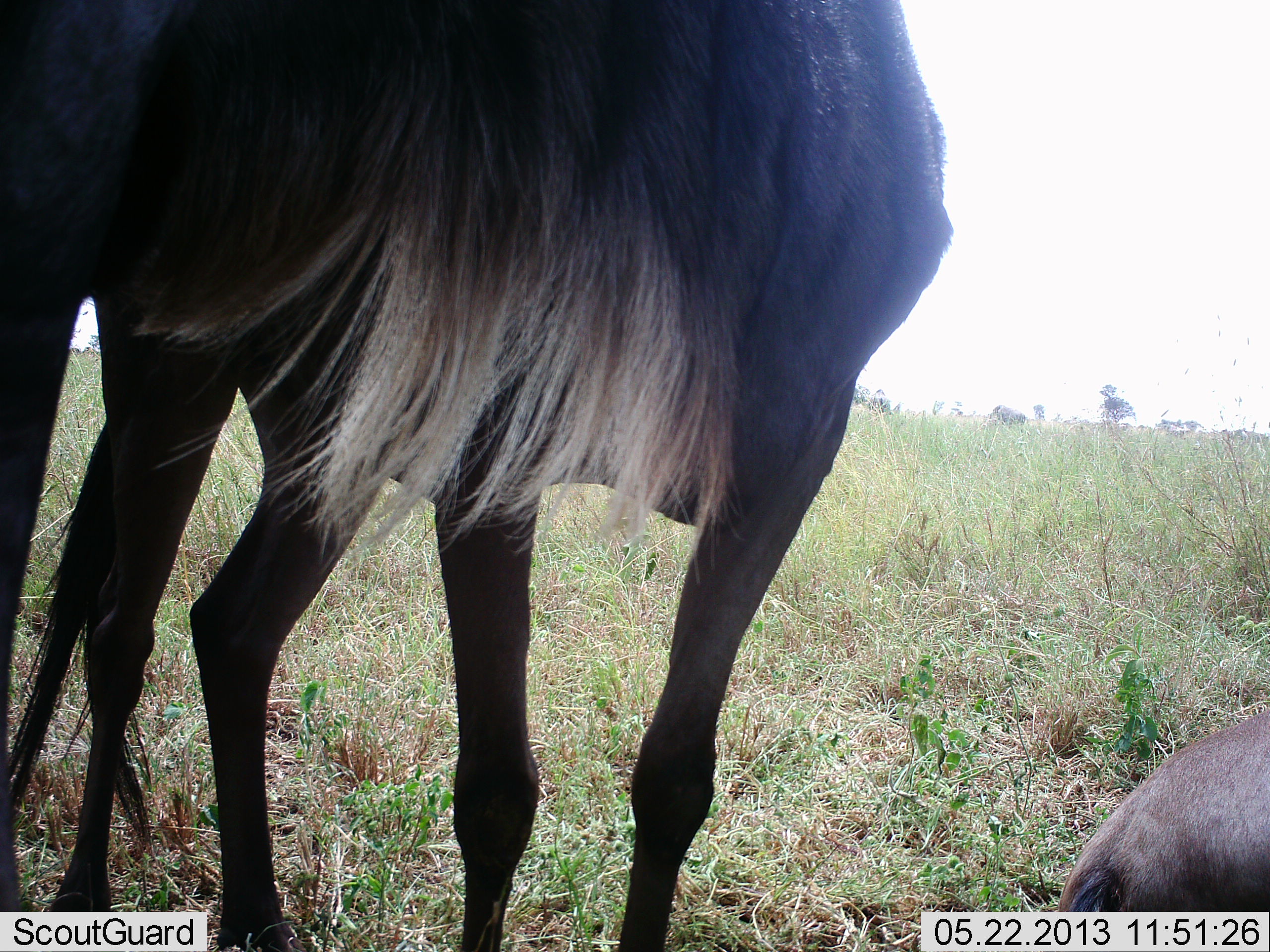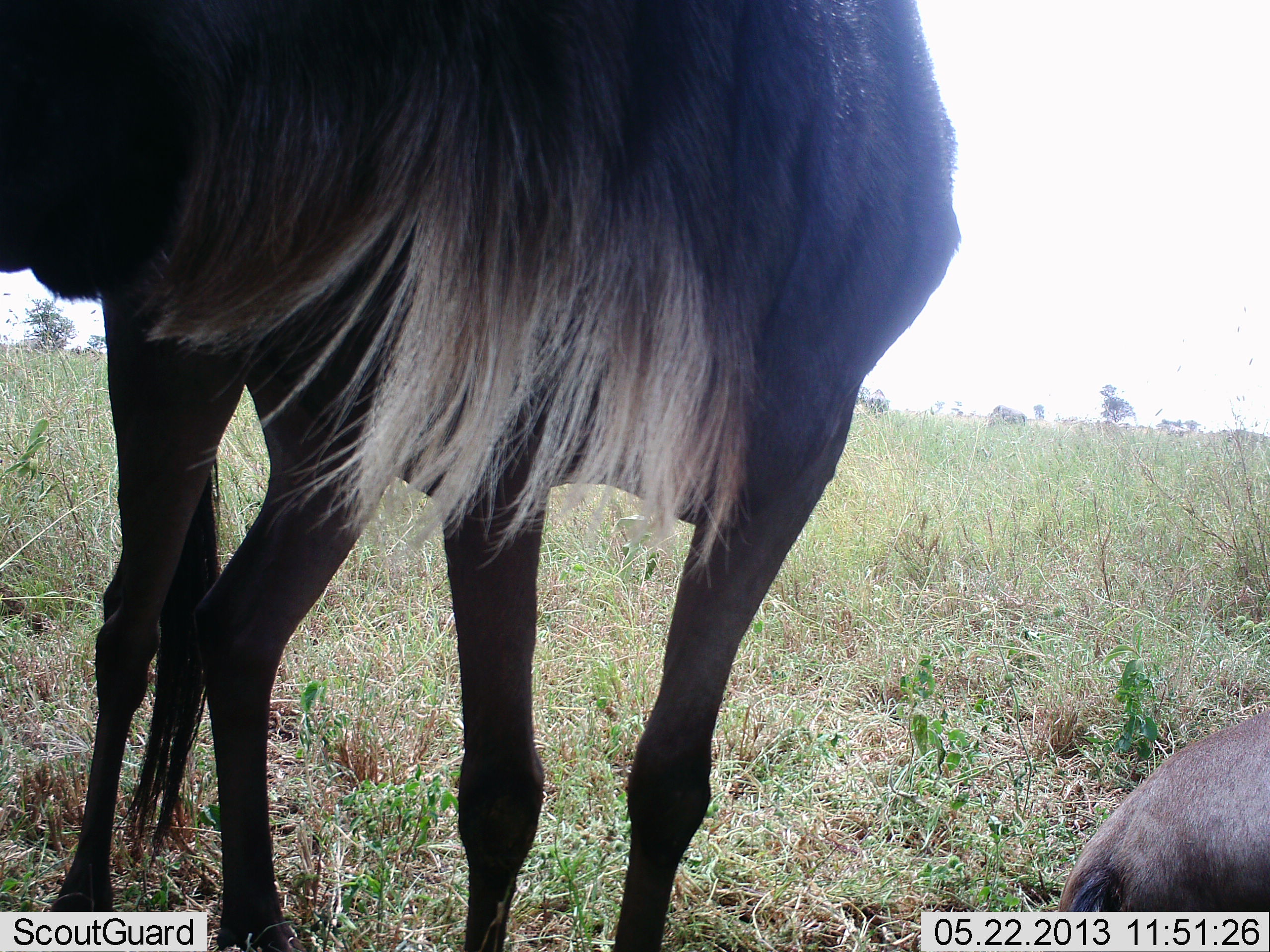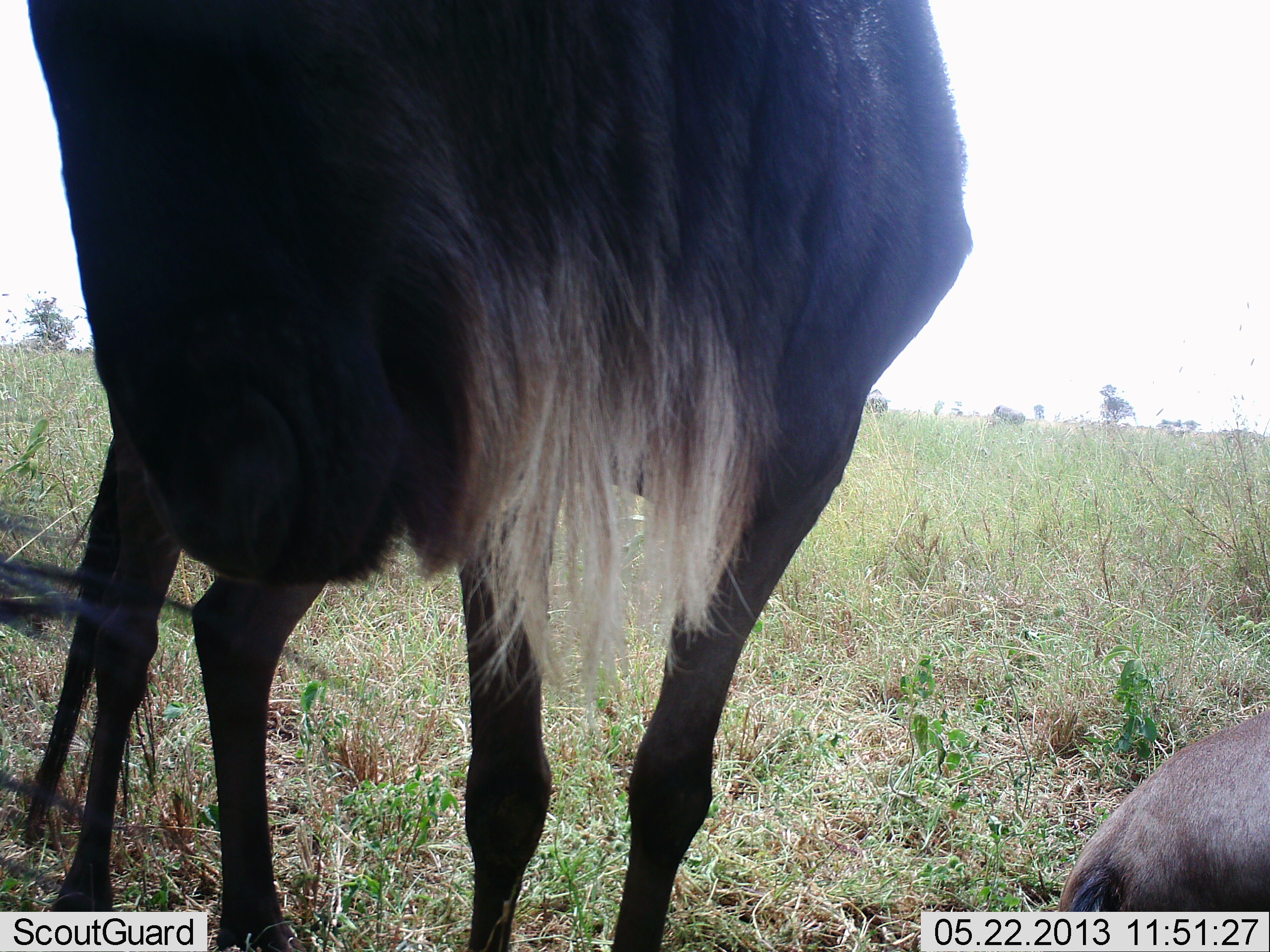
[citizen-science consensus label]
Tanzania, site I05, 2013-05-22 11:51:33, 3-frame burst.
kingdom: Animalia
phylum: Chordata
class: Mammalia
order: Artiodactyla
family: Bovidae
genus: Connochaetes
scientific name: Connochaetes taurinus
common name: blue wildebeest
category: wildebeest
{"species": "wildebeest (blue wildebeest) (Connochaetes taurinus)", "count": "2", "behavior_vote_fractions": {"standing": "100%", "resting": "70%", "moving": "0%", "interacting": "0%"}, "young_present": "0%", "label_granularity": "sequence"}